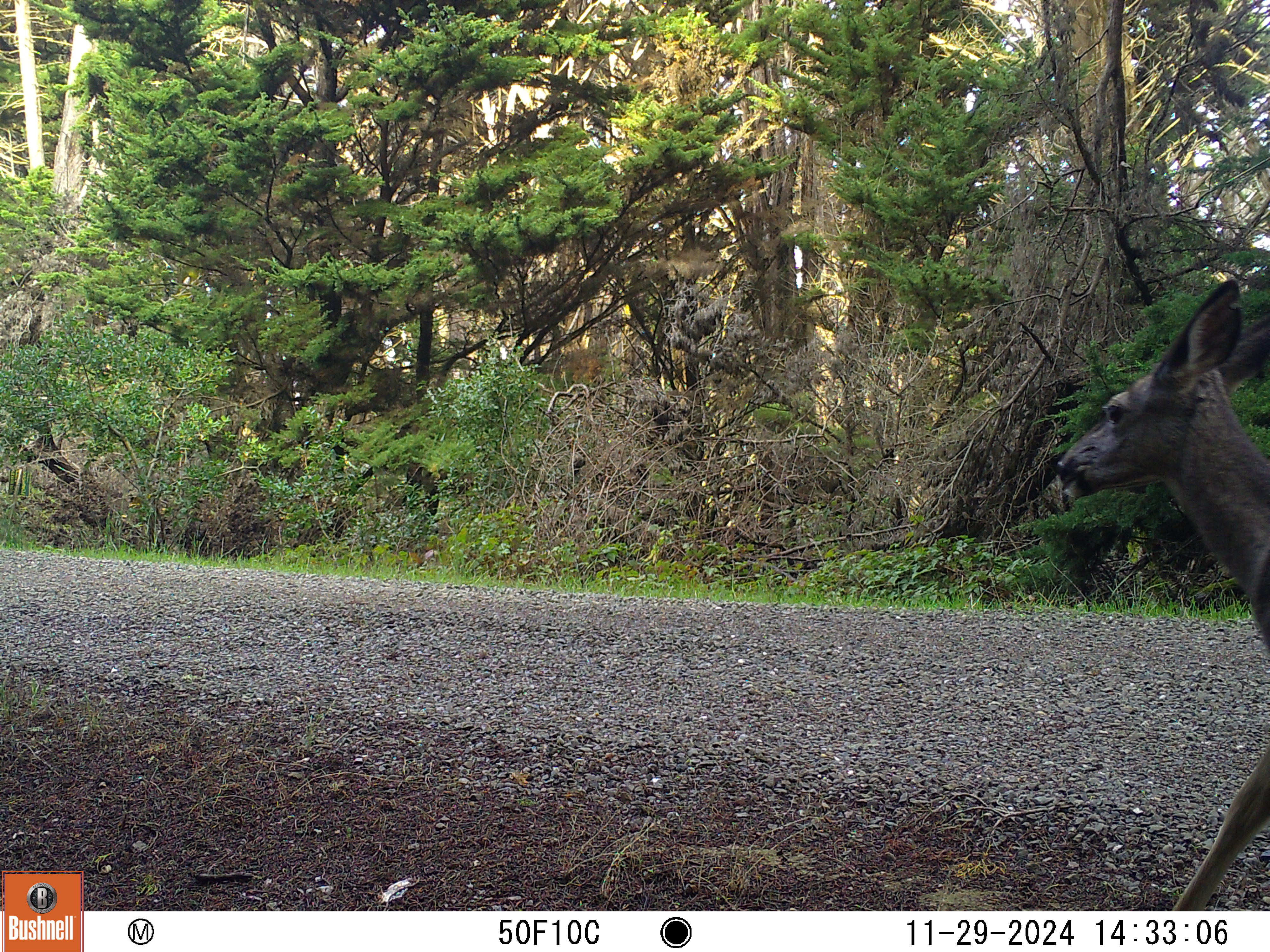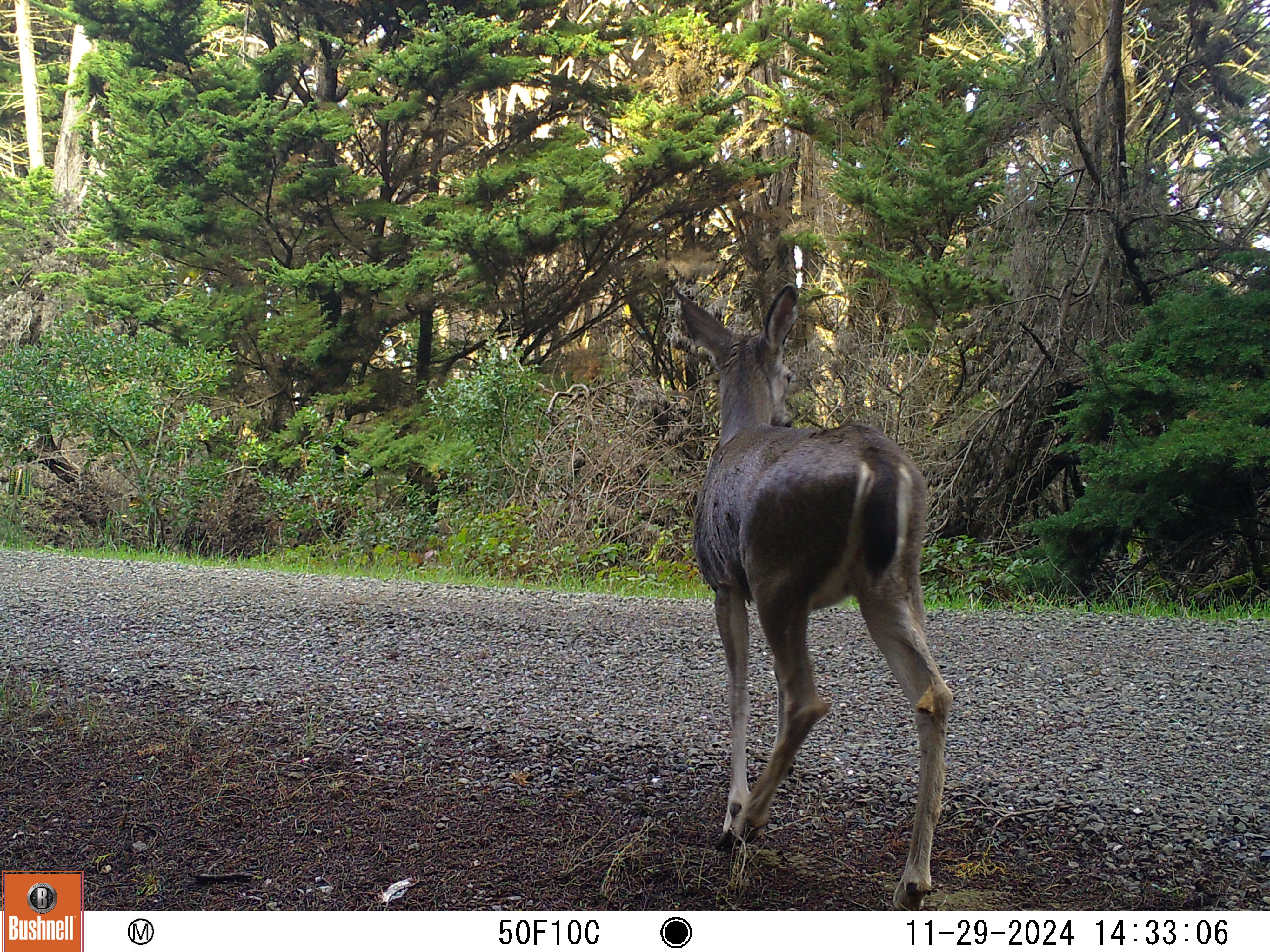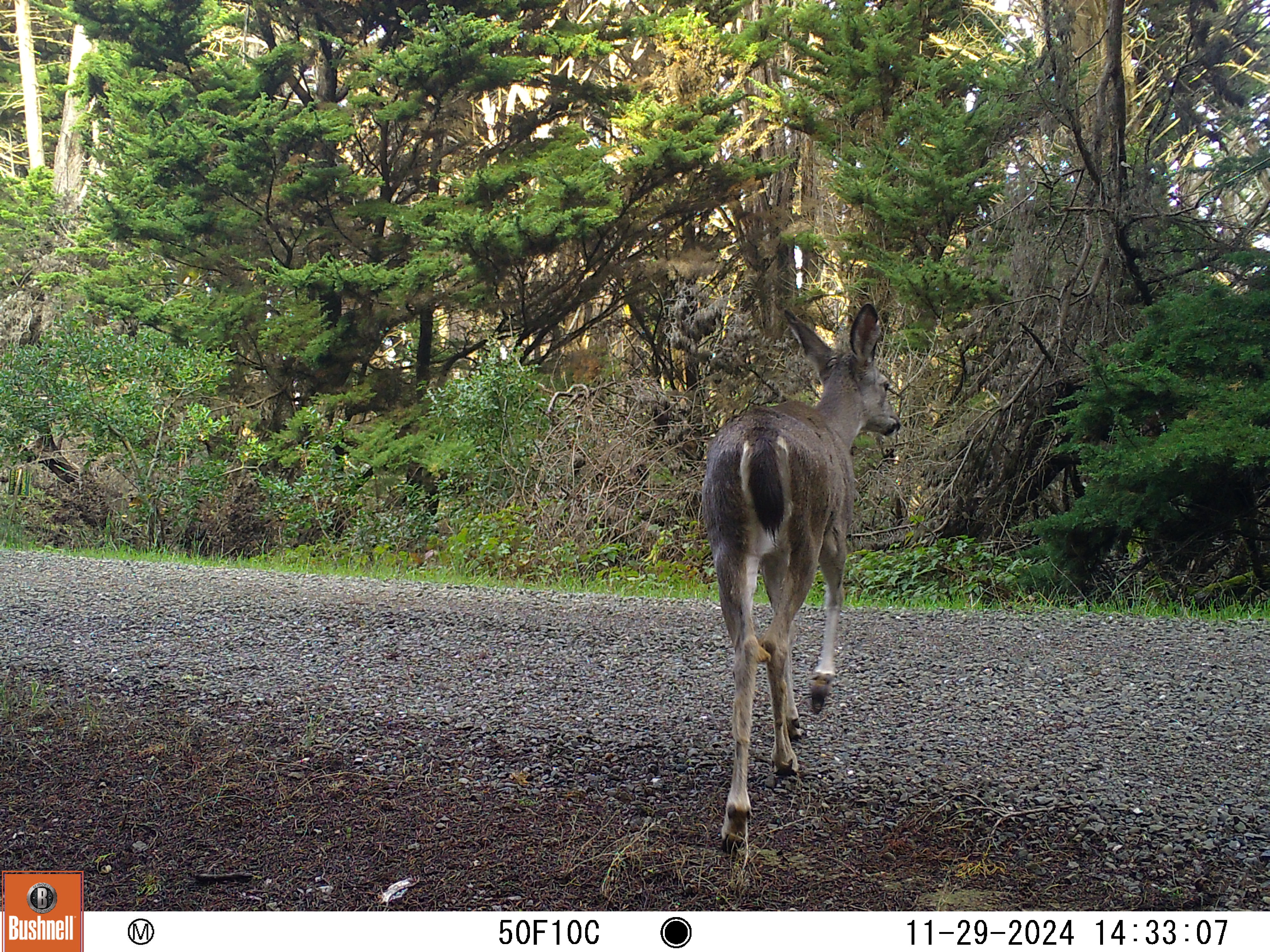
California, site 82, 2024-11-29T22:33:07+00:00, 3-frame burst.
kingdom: Animalia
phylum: Chordata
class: Mammalia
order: Artiodactyla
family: Cervidae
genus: Odocoileus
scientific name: Odocoileus hemionus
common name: mule deer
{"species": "mule deer (Odocoileus hemionus)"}